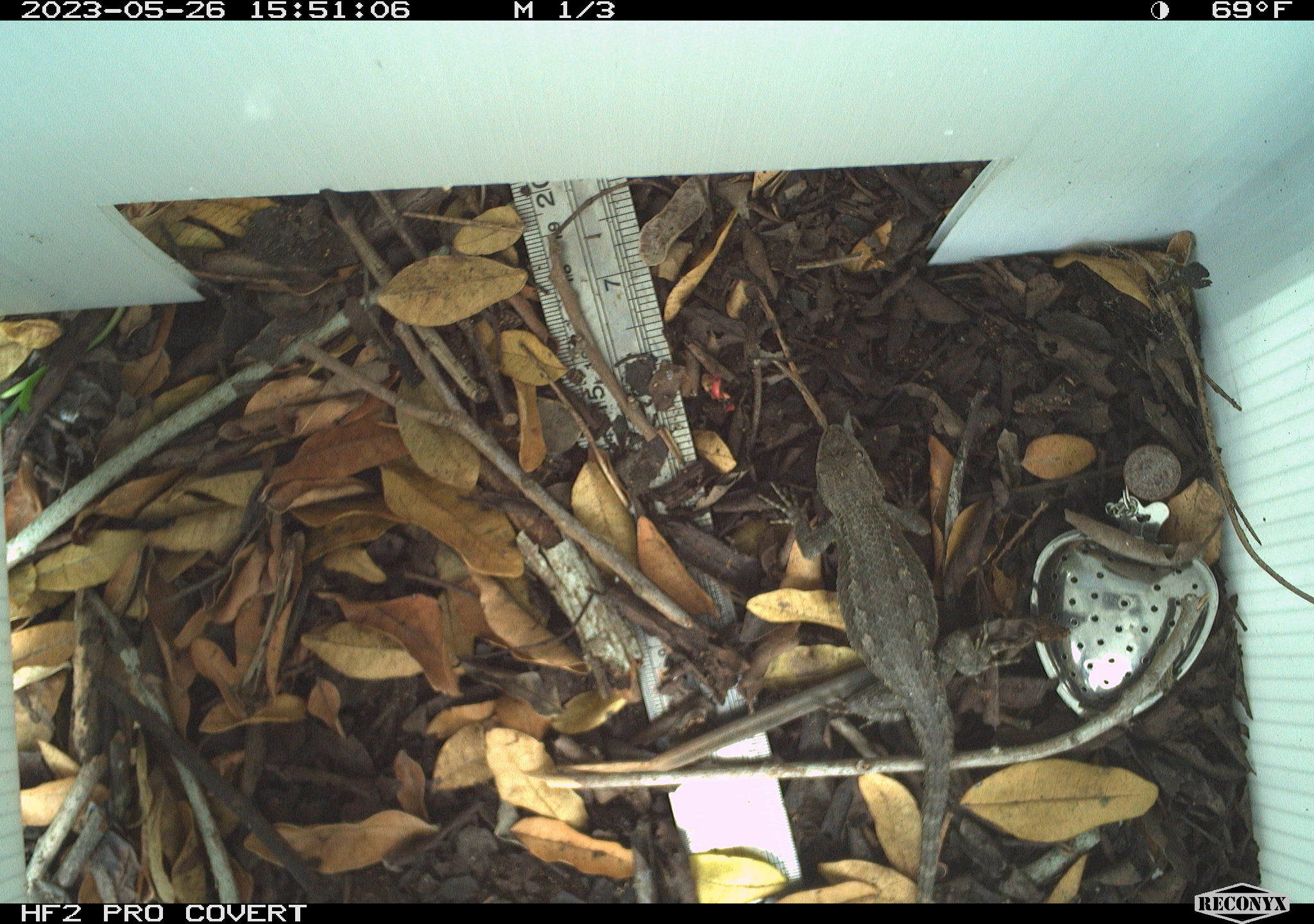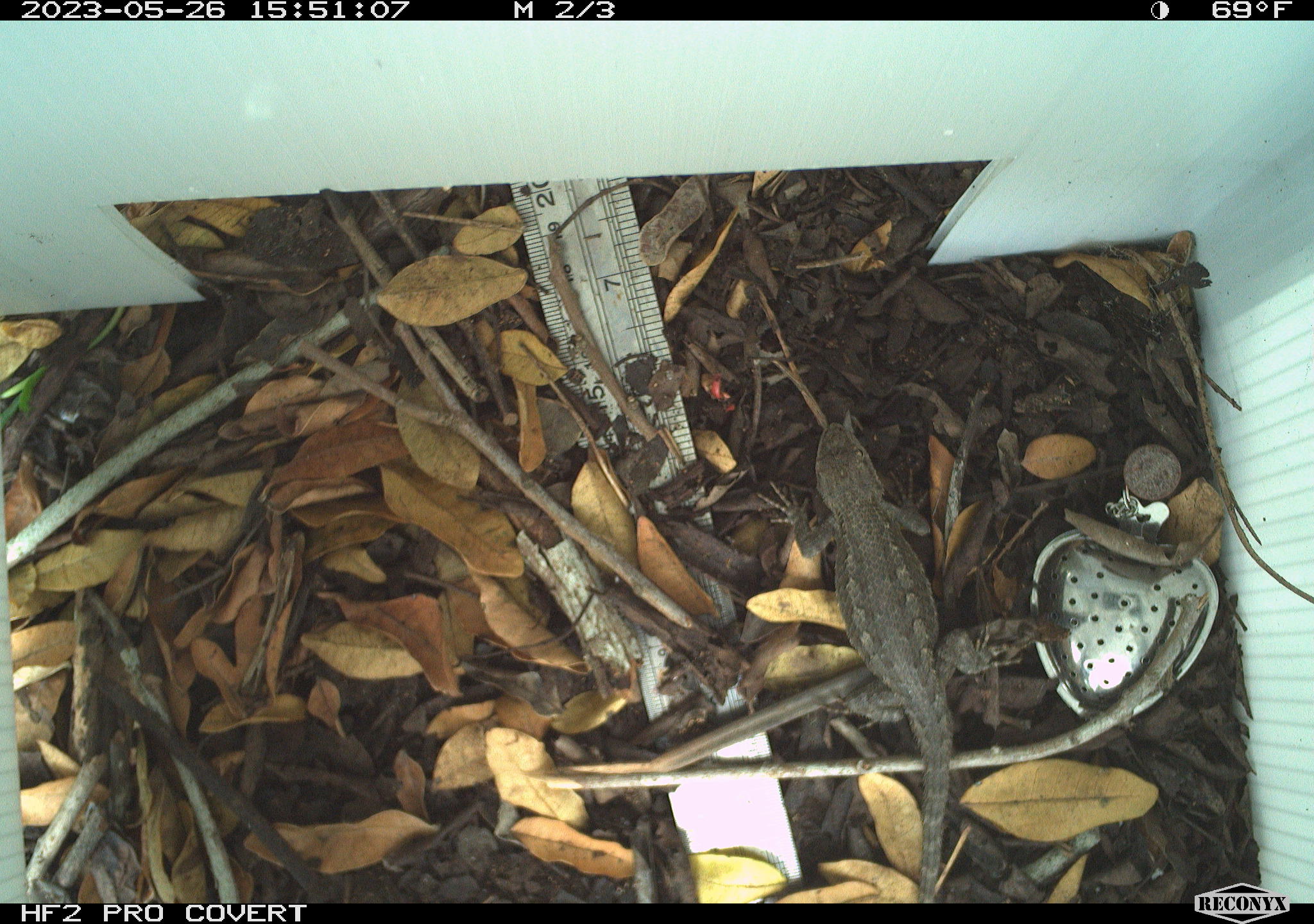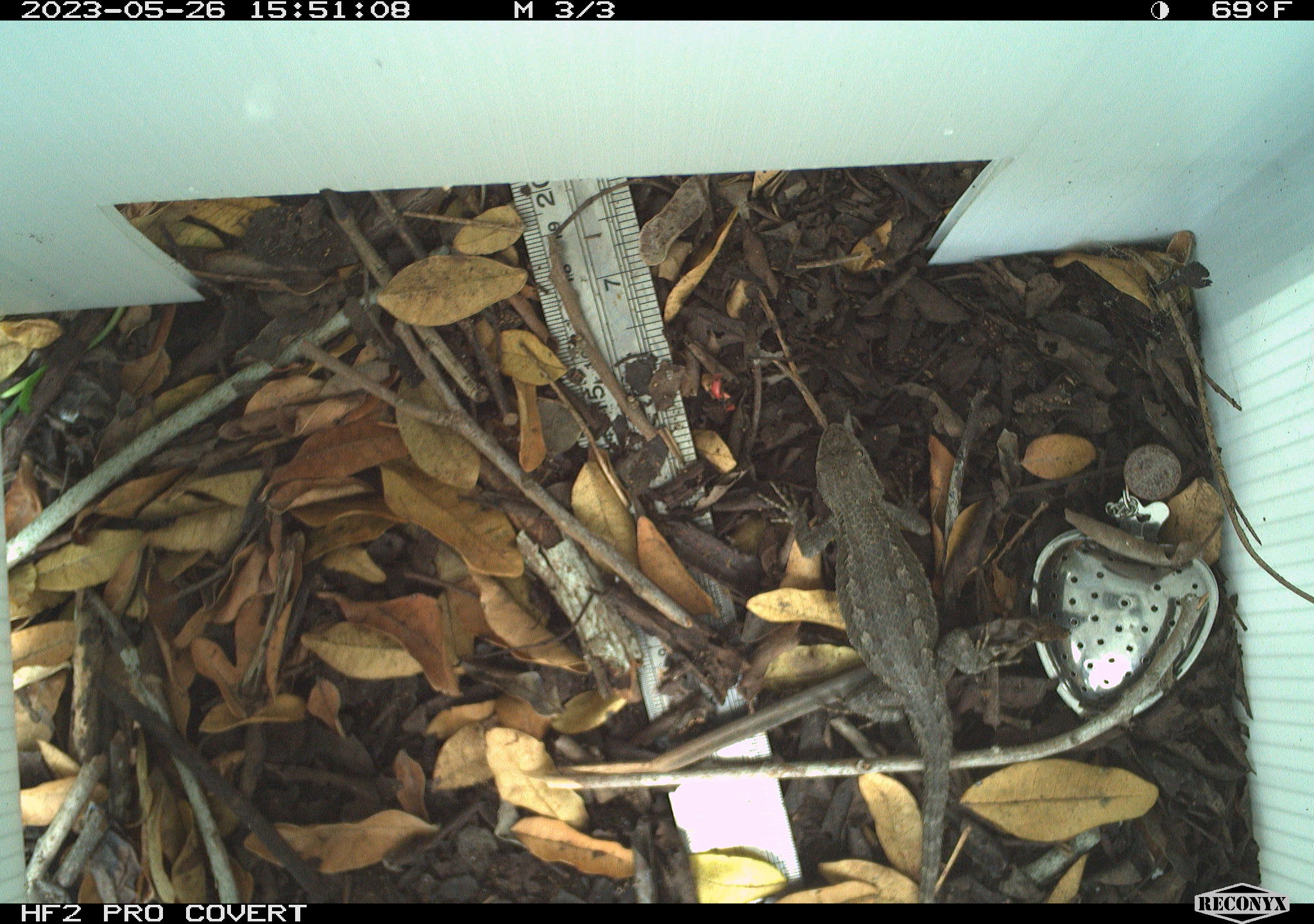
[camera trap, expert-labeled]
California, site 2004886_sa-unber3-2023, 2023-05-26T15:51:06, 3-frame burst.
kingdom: Animalia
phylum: Chordata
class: Reptilia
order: Squamata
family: Phrynosomatidae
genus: Sceloporus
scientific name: Sceloporus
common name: spiny lizards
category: sceloporus species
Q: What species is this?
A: Sceloporus species (spiny lizards) (Sceloporus).